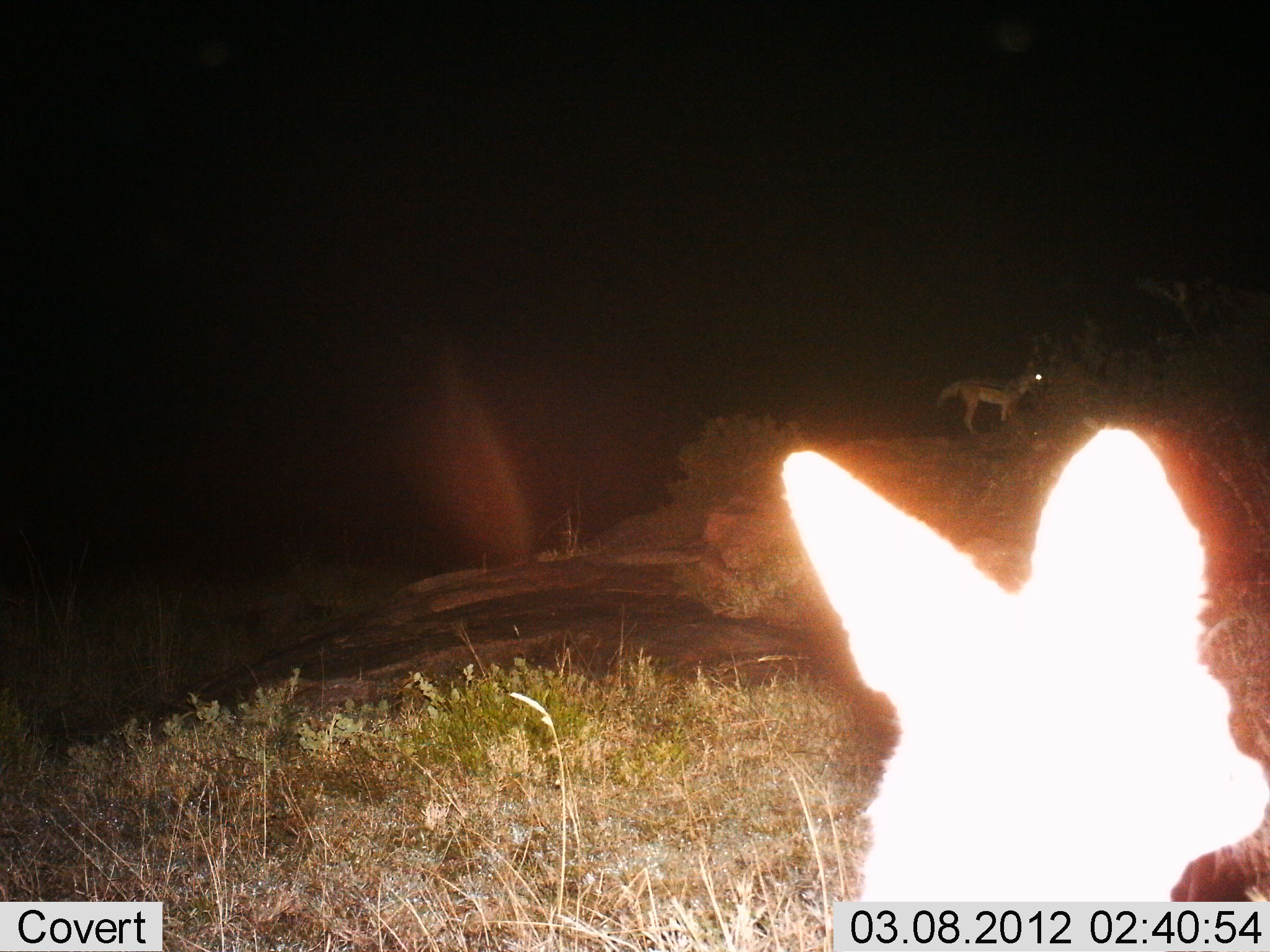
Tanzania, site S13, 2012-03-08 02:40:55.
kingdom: Animalia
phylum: Chordata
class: Mammalia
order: Carnivora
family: Canidae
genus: Lupulella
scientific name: Lupulella mesomelas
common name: black-backed jackal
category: jackal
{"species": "jackal (black-backed jackal) (Lupulella mesomelas)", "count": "2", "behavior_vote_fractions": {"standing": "76%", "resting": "0%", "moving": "18%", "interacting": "6%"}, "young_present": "0%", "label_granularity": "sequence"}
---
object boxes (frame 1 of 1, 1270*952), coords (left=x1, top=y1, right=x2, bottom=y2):
animal: (left=779, top=427, right=1270, bottom=900); (left=932, top=359, right=1050, bottom=433)